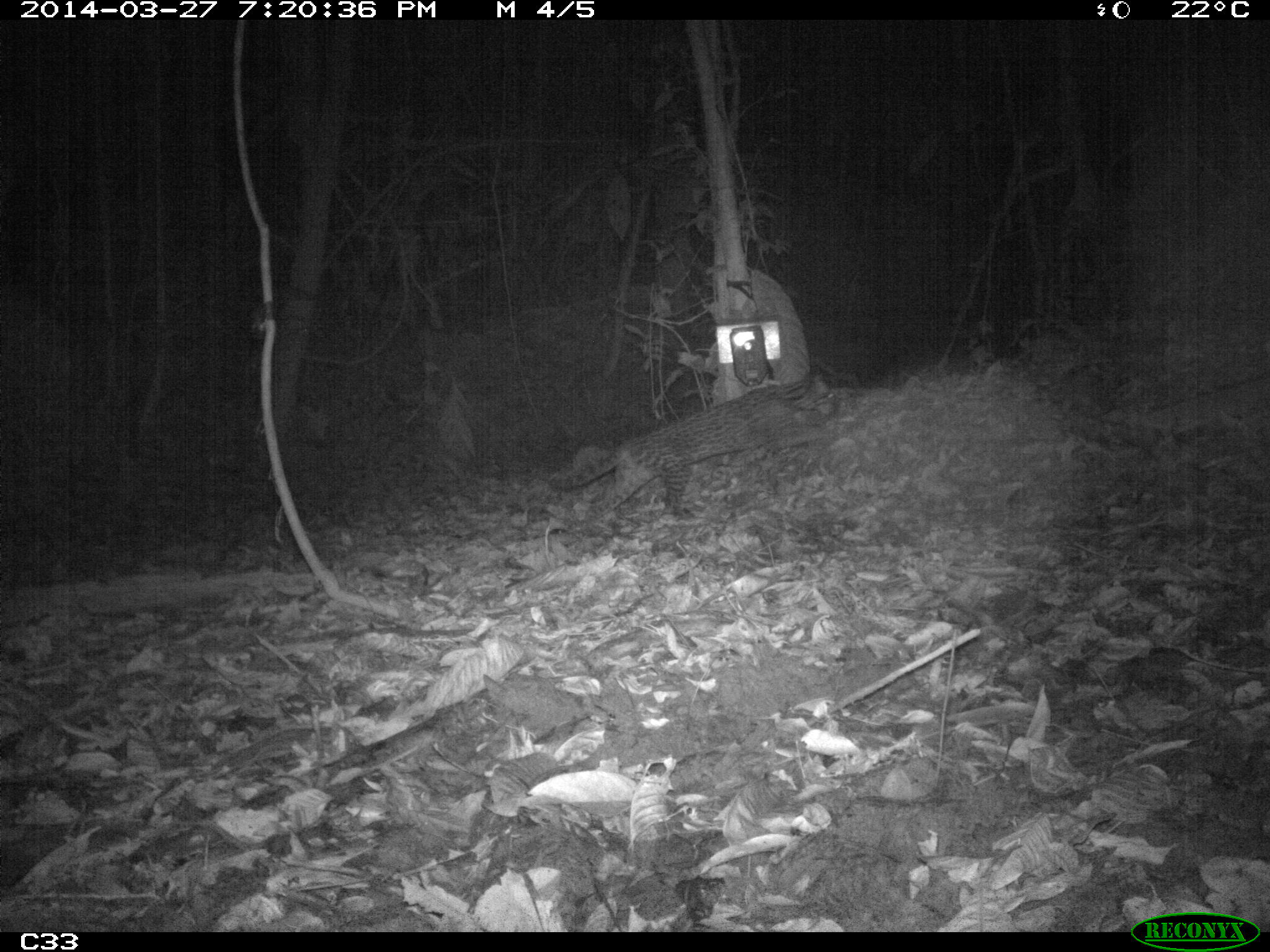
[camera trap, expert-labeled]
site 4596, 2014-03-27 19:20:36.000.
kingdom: Animalia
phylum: Chordata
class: Mammalia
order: Carnivora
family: Felidae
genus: Leopardus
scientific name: Leopardus pardalis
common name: ocelot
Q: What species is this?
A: Leopardus pardalis (ocelot).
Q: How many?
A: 1.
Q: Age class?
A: Adult.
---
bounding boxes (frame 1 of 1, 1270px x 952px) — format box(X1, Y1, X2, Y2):
leopardus pardalis: box(538, 363, 856, 536)